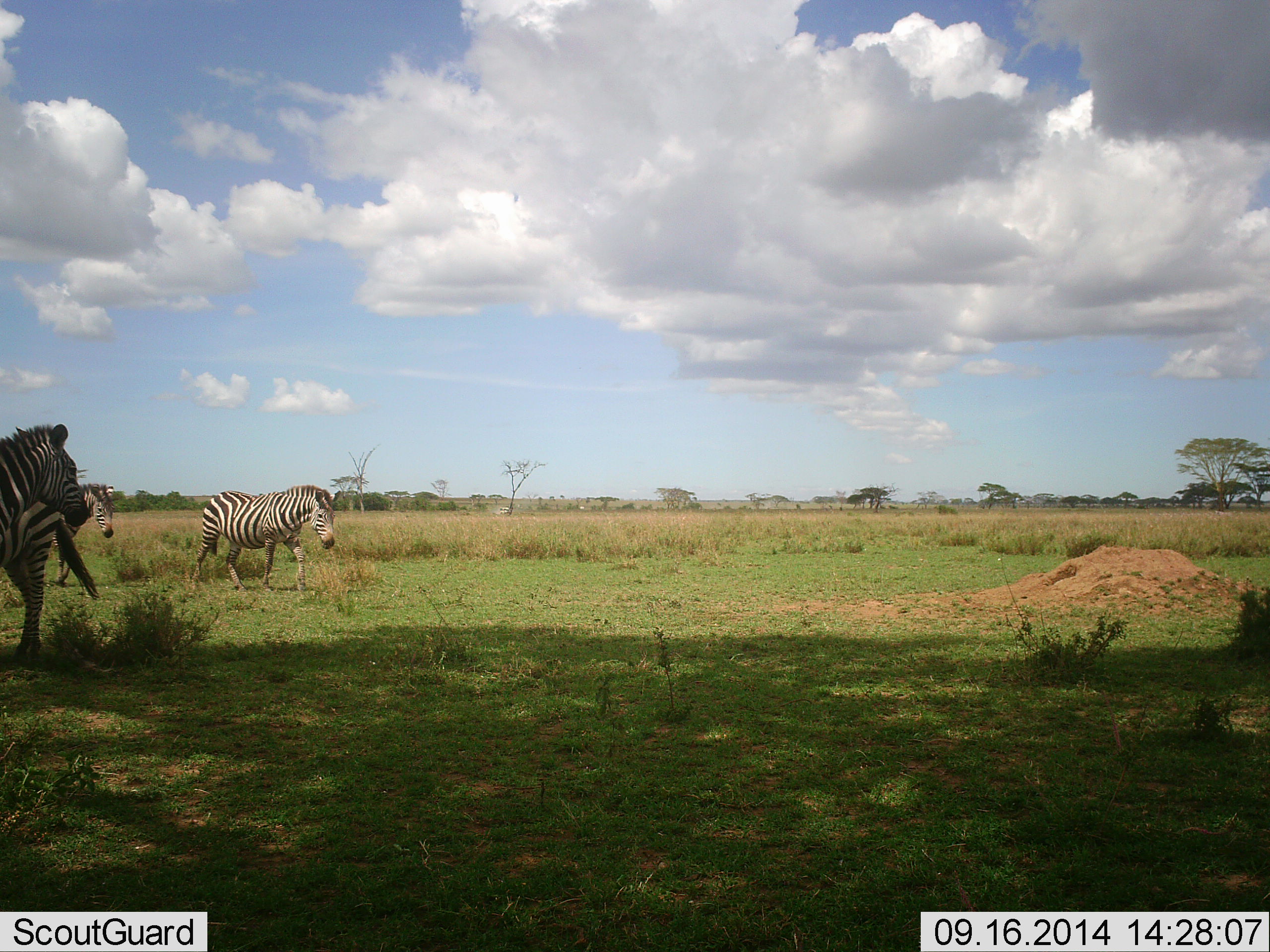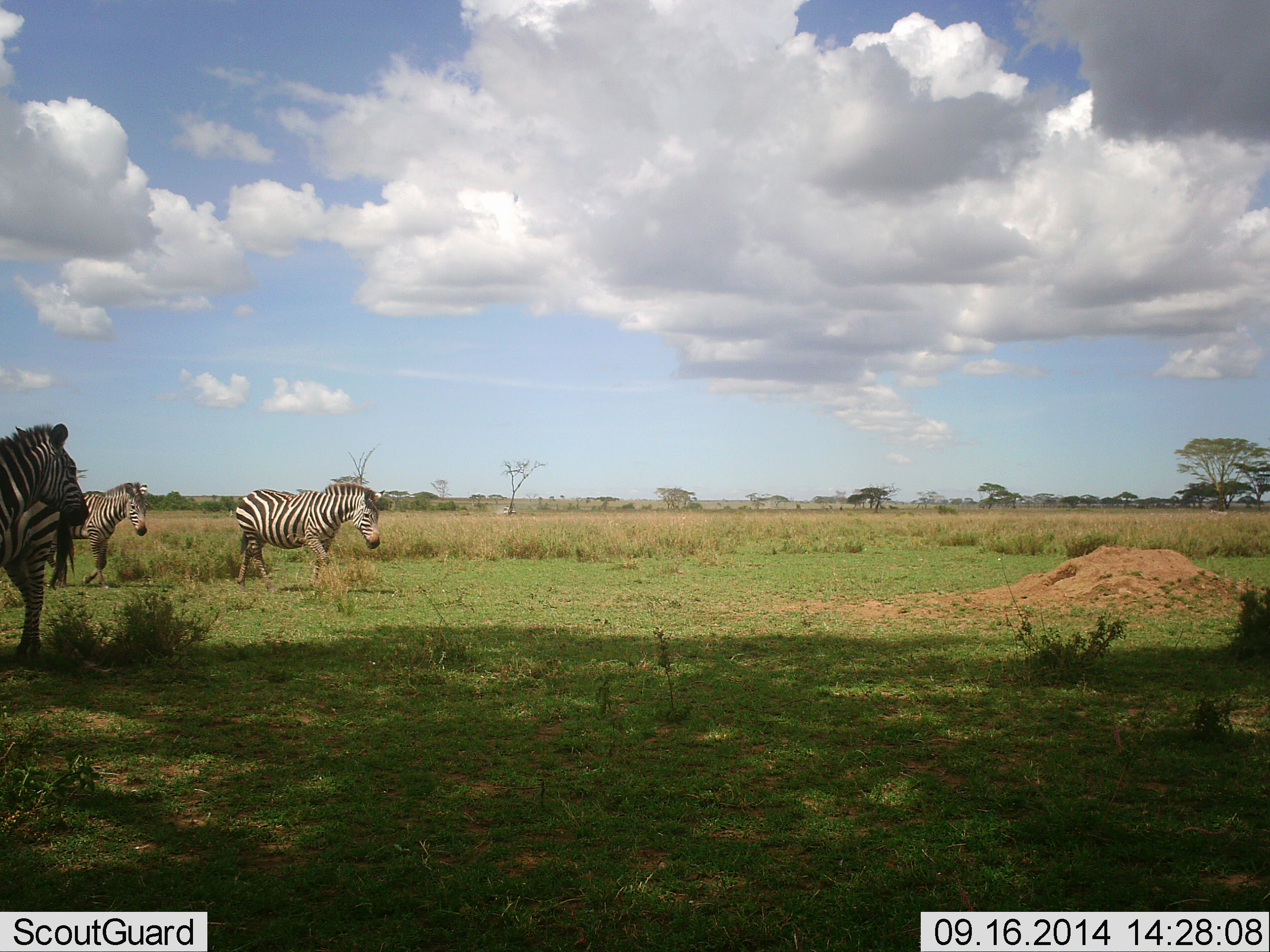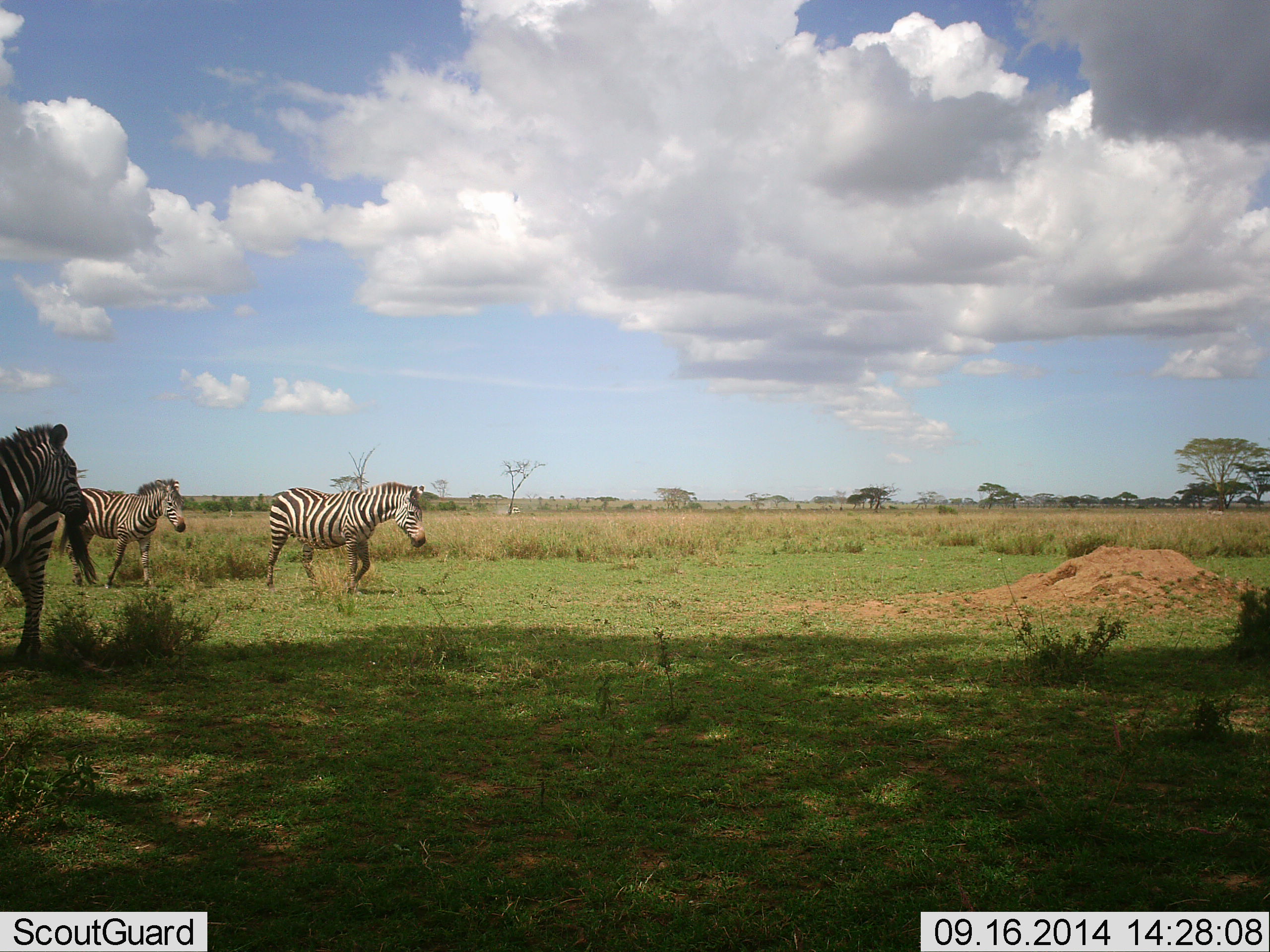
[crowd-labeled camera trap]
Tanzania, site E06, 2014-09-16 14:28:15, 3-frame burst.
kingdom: Animalia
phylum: Chordata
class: Mammalia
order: Perissodactyla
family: Equidae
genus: Equus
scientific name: Equus quagga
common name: plains zebra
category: zebra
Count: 4.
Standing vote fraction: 70%.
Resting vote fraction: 10%.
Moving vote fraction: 90%.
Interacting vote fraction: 0%.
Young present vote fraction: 0%.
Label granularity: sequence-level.